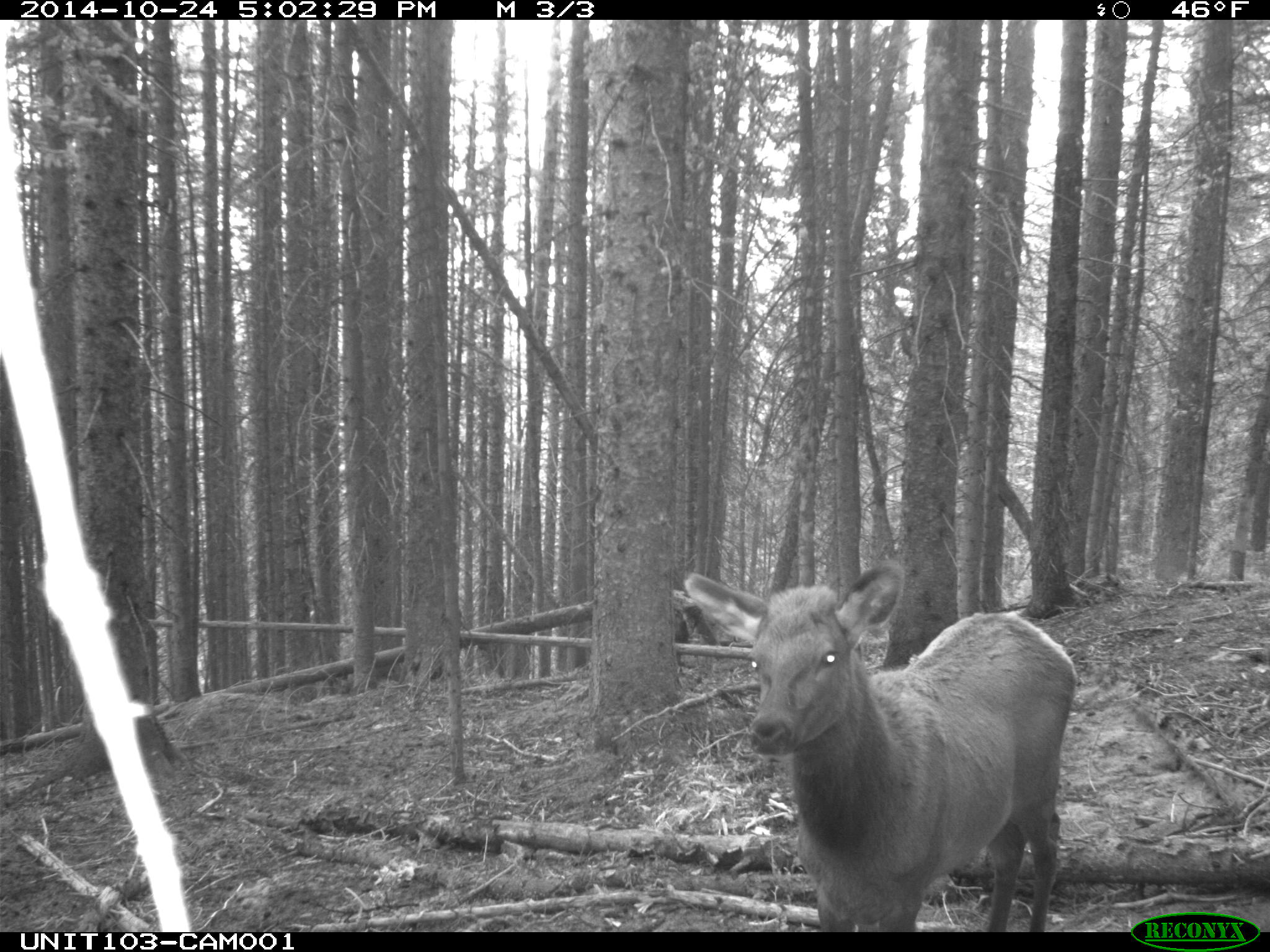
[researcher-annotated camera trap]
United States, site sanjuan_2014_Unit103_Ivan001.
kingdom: Animalia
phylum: Chordata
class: Mammalia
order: Artiodactyla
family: Cervidae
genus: Cervus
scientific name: Cervus elaphus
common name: red deer